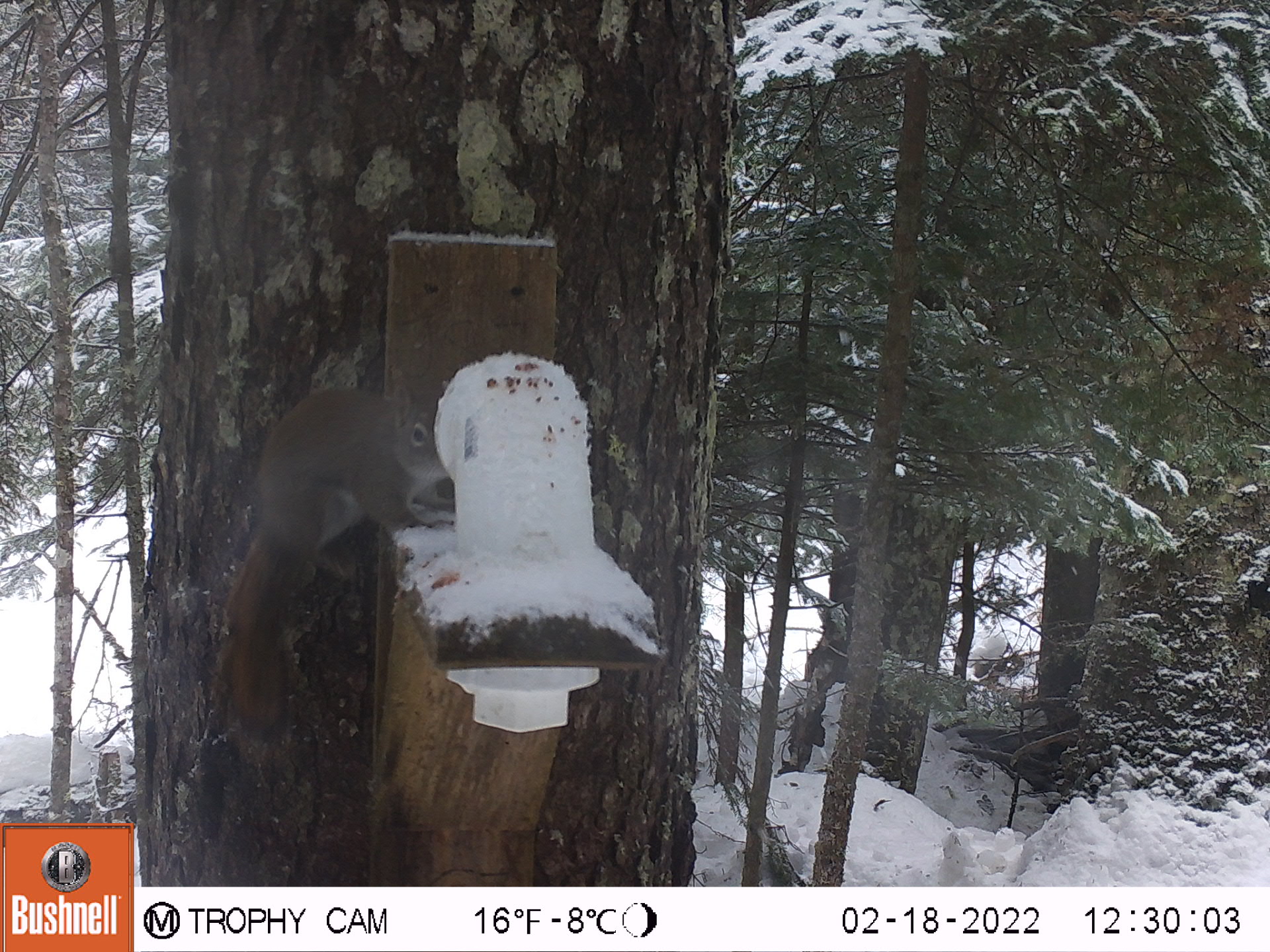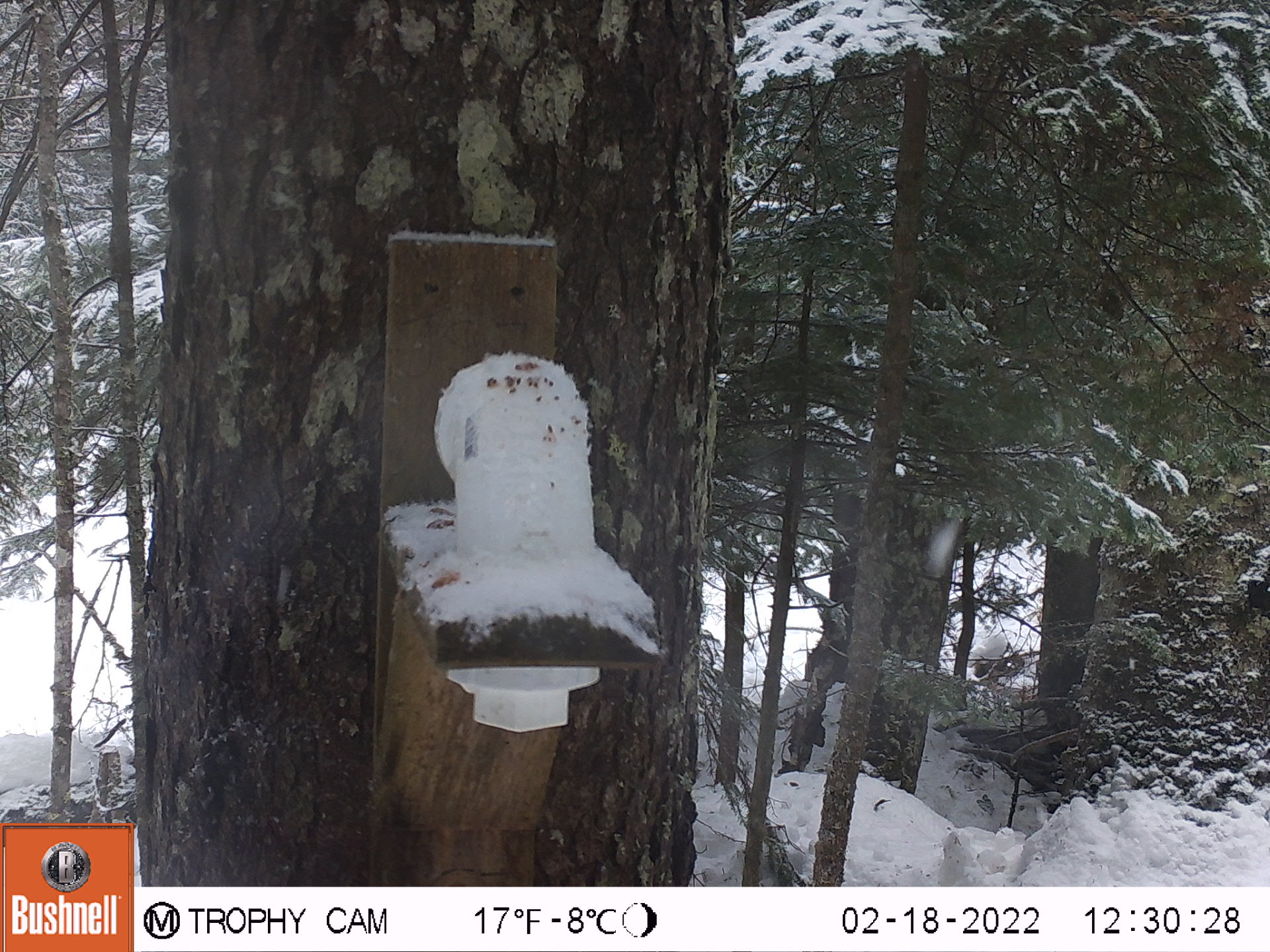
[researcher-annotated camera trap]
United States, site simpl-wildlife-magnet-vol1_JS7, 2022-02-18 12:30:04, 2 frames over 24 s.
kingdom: Animalia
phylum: Chordata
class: Mammalia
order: Rodentia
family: Sciuridae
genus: Tamiasciurus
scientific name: Tamiasciurus hudsonicus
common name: red squirrel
Red squirrel (Tamiasciurus hudsonicus).